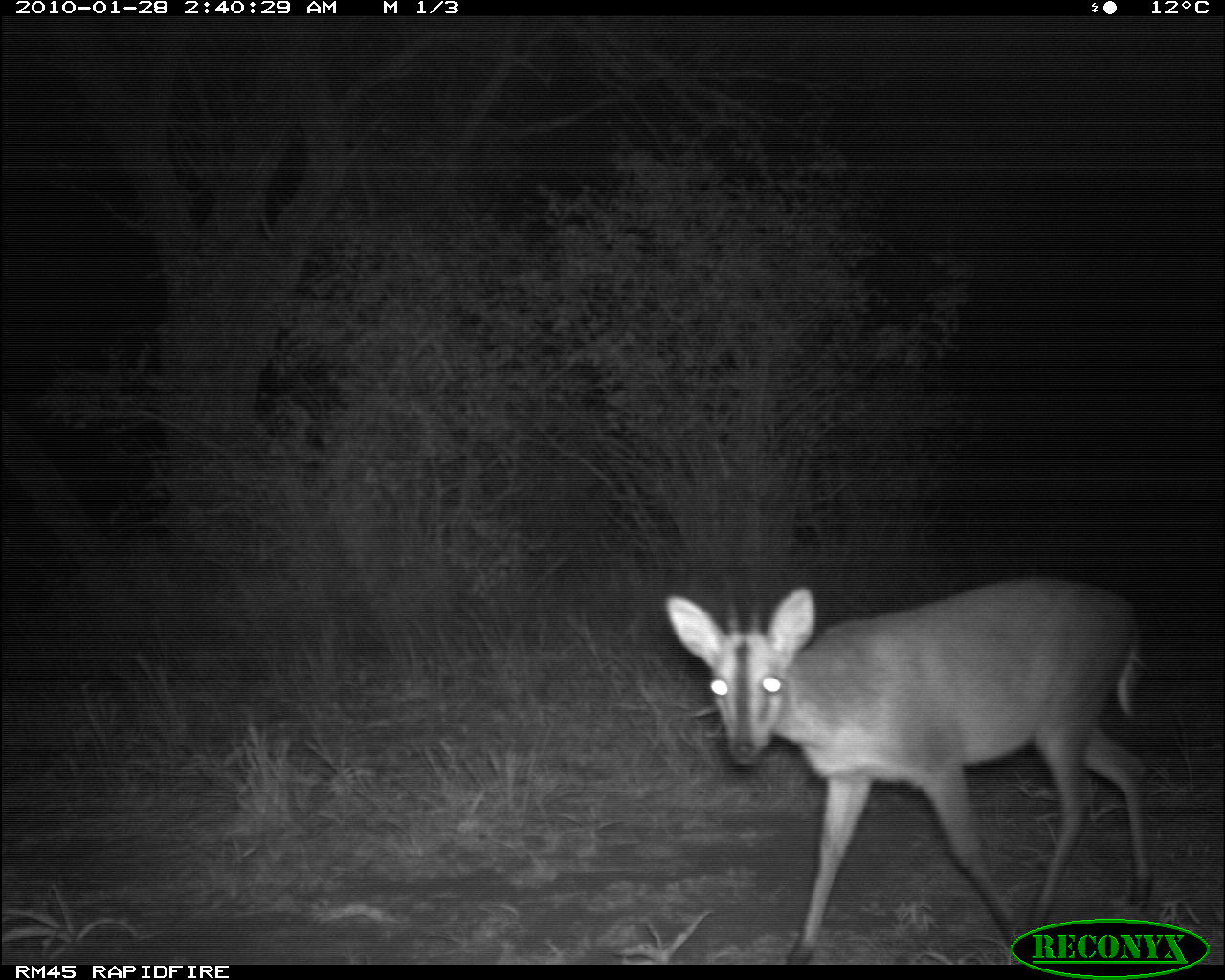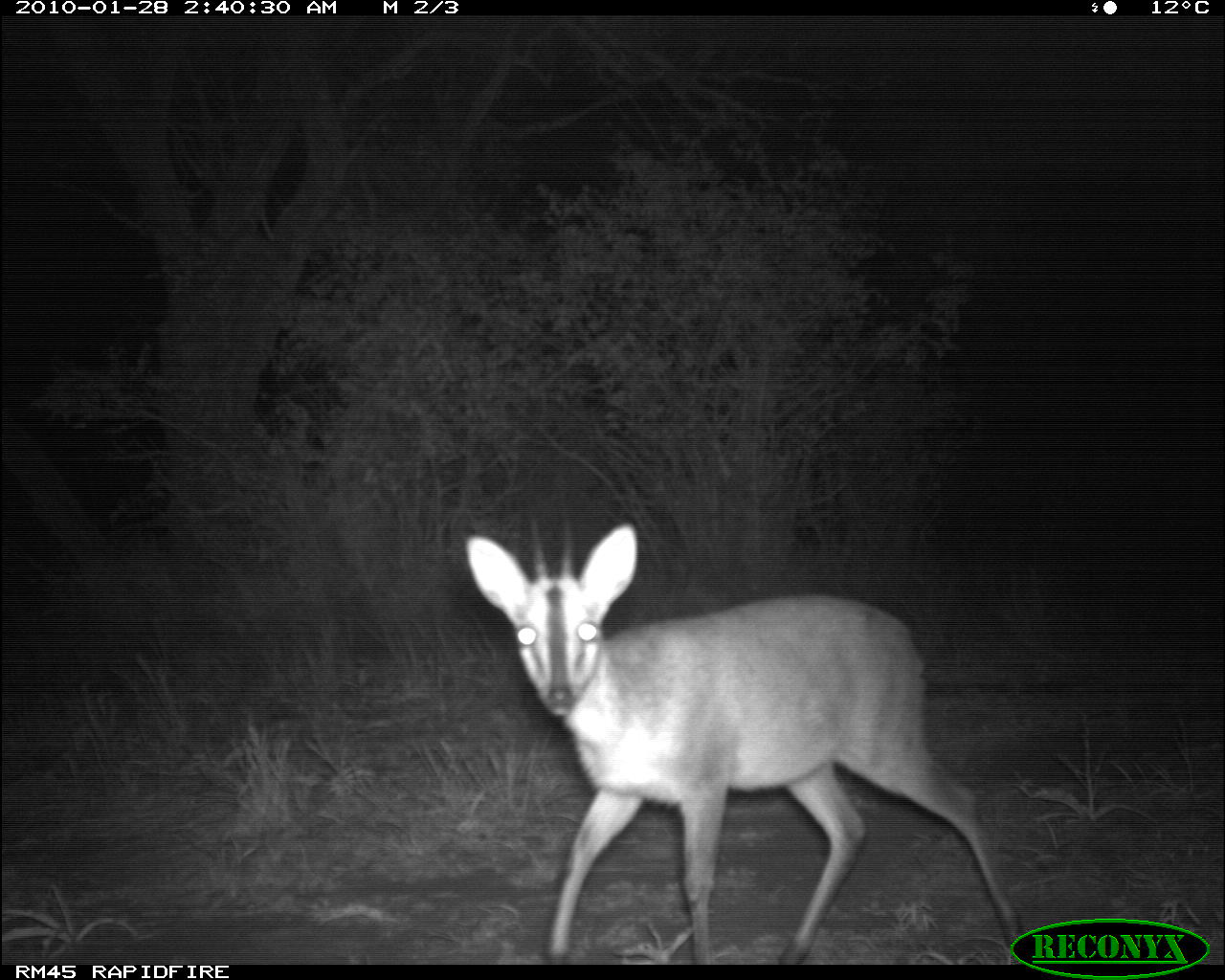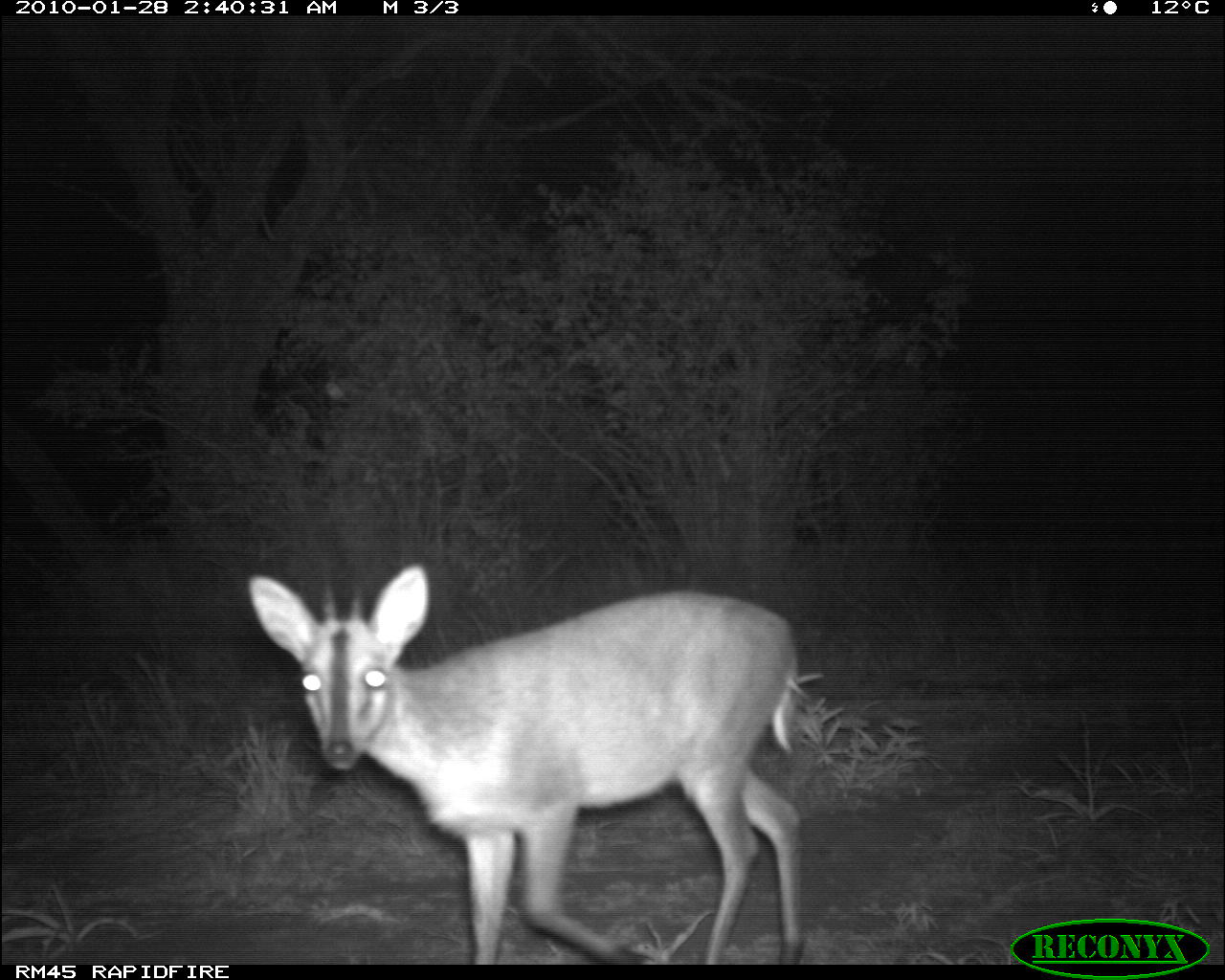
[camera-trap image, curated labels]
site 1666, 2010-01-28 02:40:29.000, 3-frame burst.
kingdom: Animalia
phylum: Chordata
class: Mammalia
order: Artiodactyla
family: Bovidae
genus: Sylvicapra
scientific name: Sylvicapra grimmia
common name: bush duiker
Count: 1.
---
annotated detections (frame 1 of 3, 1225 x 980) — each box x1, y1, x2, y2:
sylvicapra grimmia: 662, 576, 1158, 964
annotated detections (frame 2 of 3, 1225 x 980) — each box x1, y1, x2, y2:
sylvicapra grimmia: 460, 518, 1024, 964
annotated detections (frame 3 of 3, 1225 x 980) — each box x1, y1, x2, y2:
sylvicapra grimmia: 242, 562, 809, 964